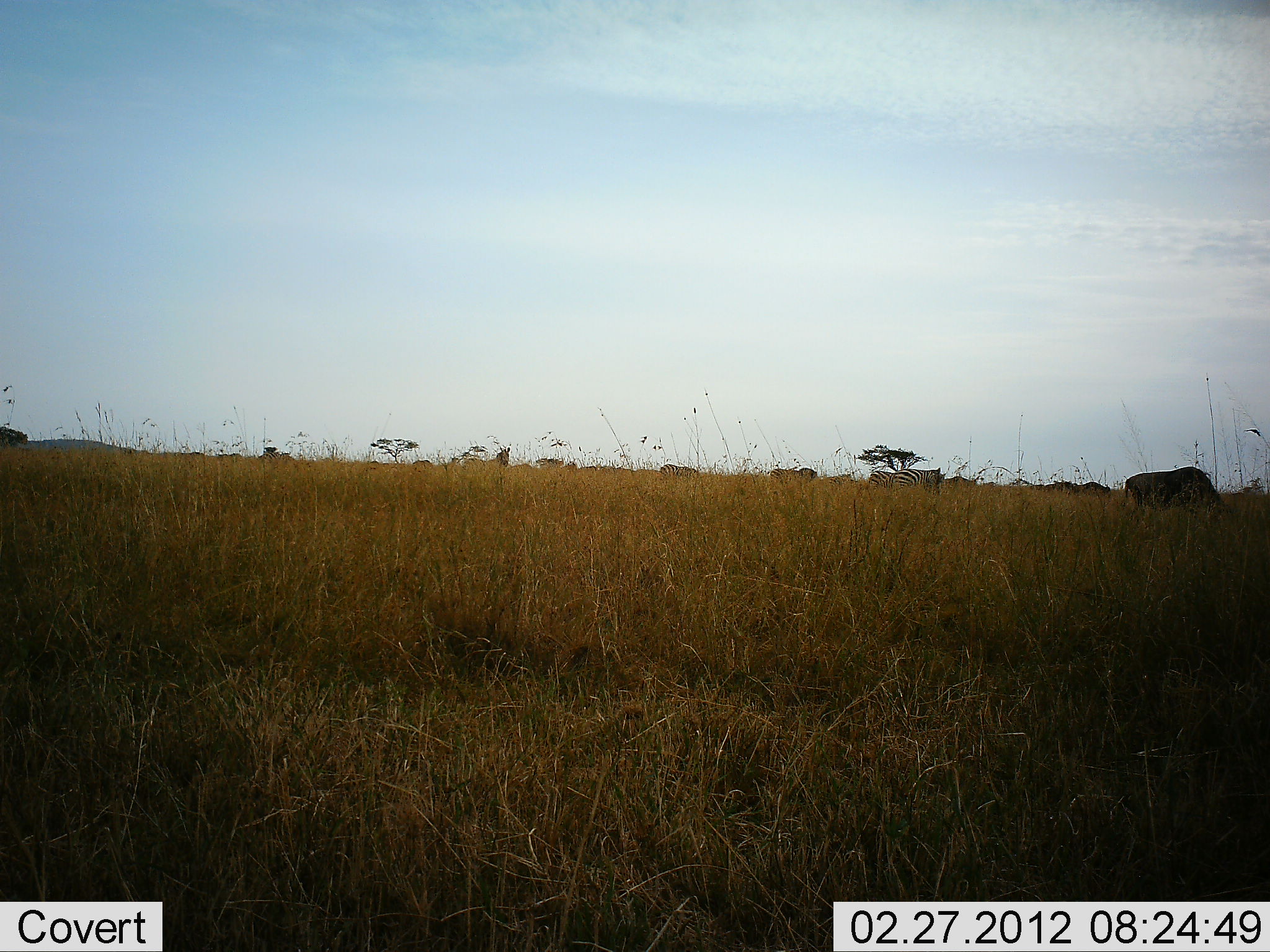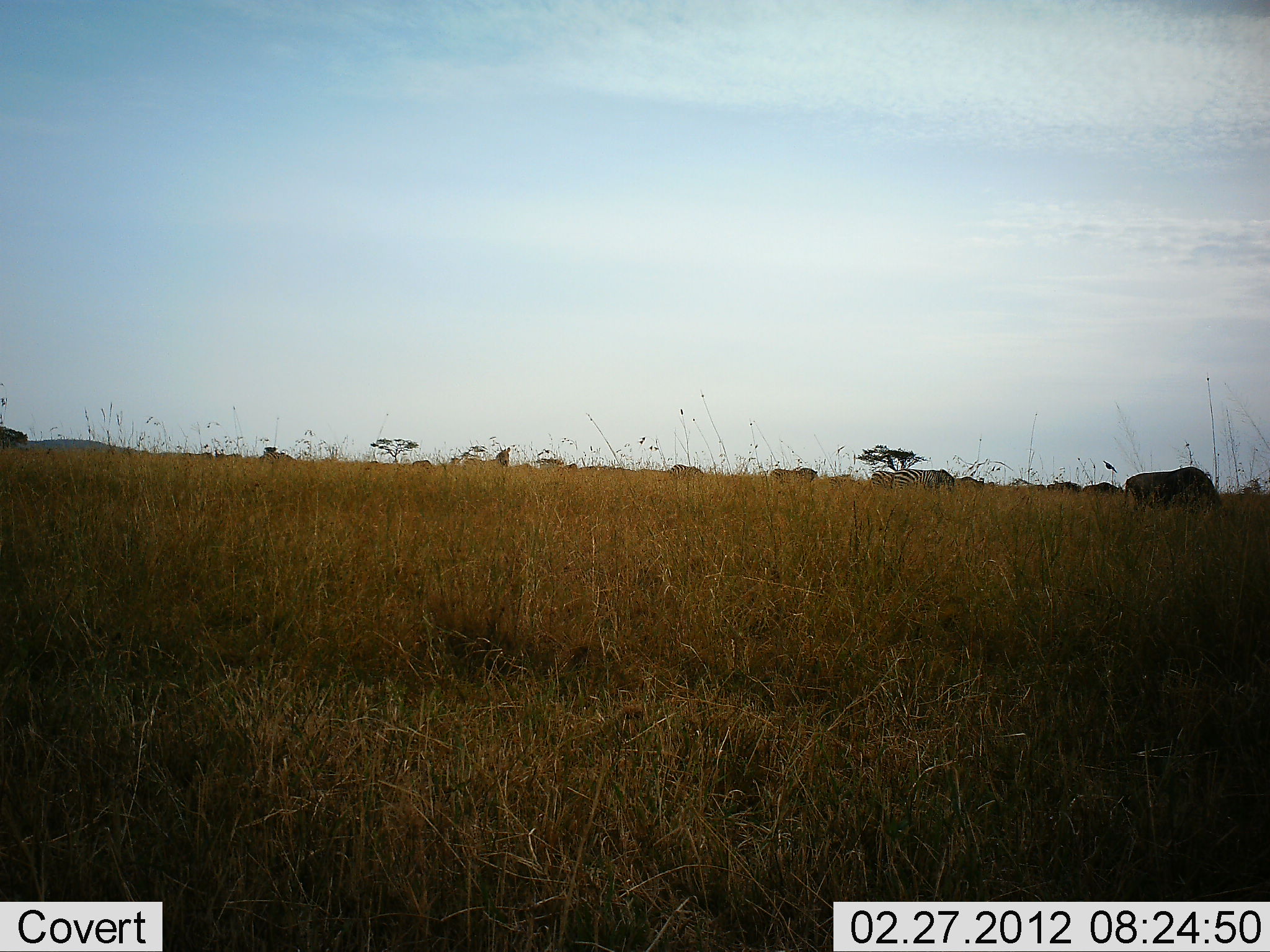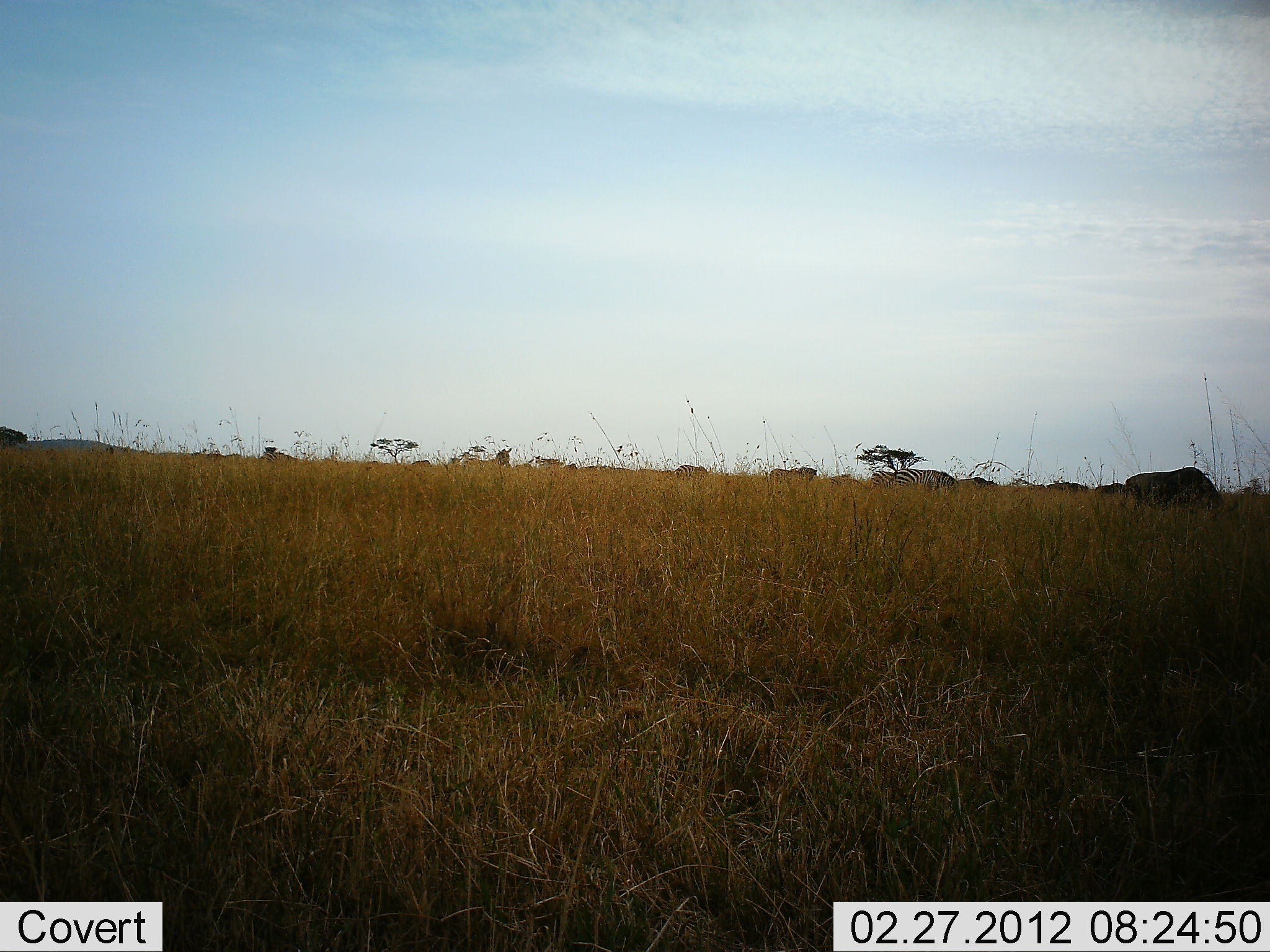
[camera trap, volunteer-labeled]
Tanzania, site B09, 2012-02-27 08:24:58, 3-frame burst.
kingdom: Animalia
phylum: Chordata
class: Mammalia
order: Artiodactyla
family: Bovidae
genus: Connochaetes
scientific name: Connochaetes taurinus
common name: blue wildebeest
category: wildebeest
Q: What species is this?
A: Wildebeest (blue wildebeest) (Connochaetes taurinus).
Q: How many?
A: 6.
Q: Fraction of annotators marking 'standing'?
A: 6%.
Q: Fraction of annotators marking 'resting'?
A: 0%.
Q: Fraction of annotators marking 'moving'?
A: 25%.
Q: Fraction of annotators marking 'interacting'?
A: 0%.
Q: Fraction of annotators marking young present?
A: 0%.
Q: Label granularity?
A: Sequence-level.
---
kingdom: Animalia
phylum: Chordata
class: Mammalia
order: Perissodactyla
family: Equidae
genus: Equus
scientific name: Equus quagga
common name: plains zebra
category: zebra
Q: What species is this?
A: Zebra (plains zebra) (Equus quagga).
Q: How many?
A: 4.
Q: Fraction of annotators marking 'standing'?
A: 53%.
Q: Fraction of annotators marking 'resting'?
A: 0%.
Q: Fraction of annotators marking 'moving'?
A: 27%.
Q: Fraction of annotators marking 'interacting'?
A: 0%.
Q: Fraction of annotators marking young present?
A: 0%.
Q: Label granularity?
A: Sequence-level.